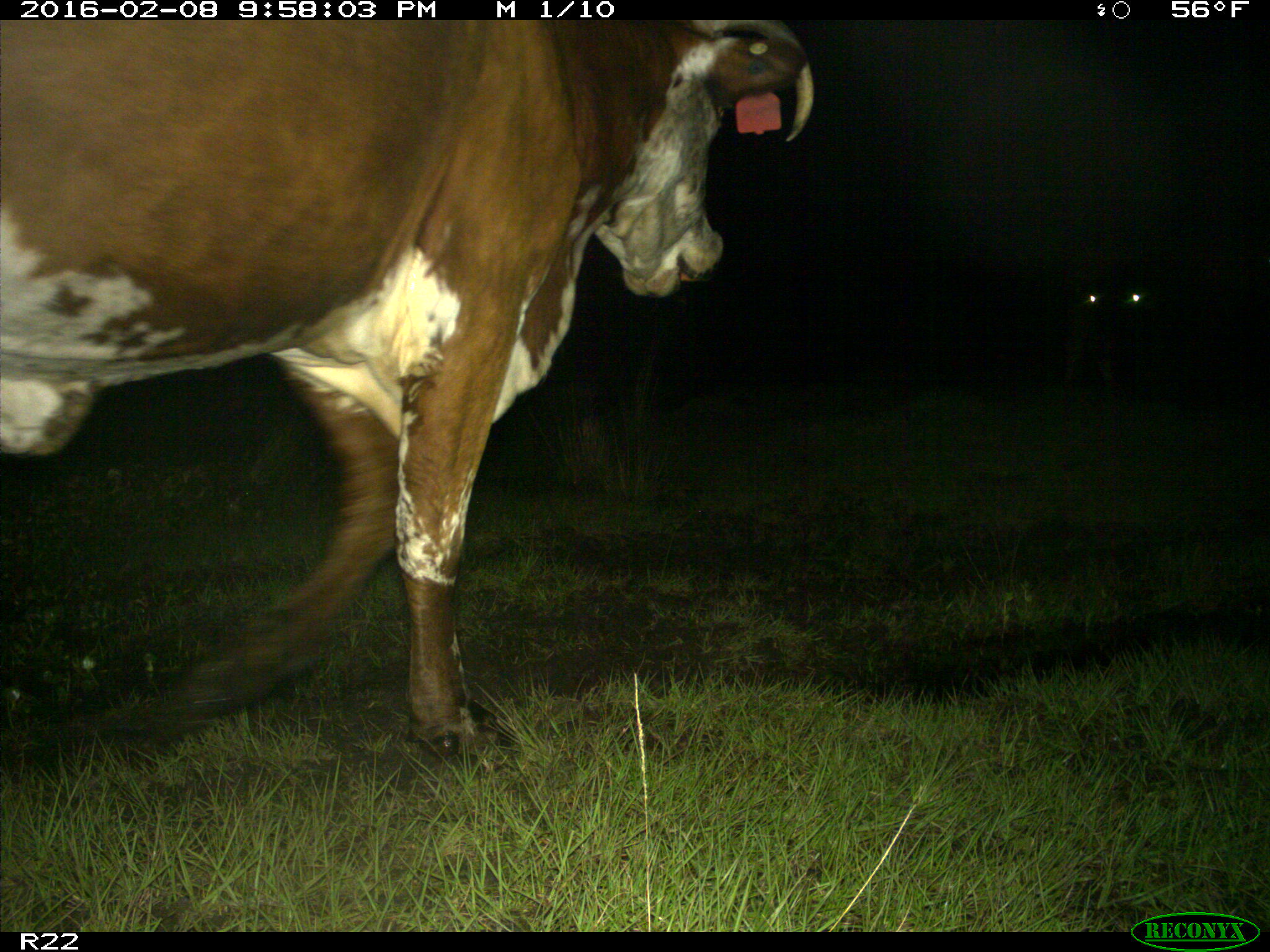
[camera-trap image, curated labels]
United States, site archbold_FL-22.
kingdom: Animalia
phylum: Chordata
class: Mammalia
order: Artiodactyla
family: Bovidae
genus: Bos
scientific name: Bos taurus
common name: domestic cow